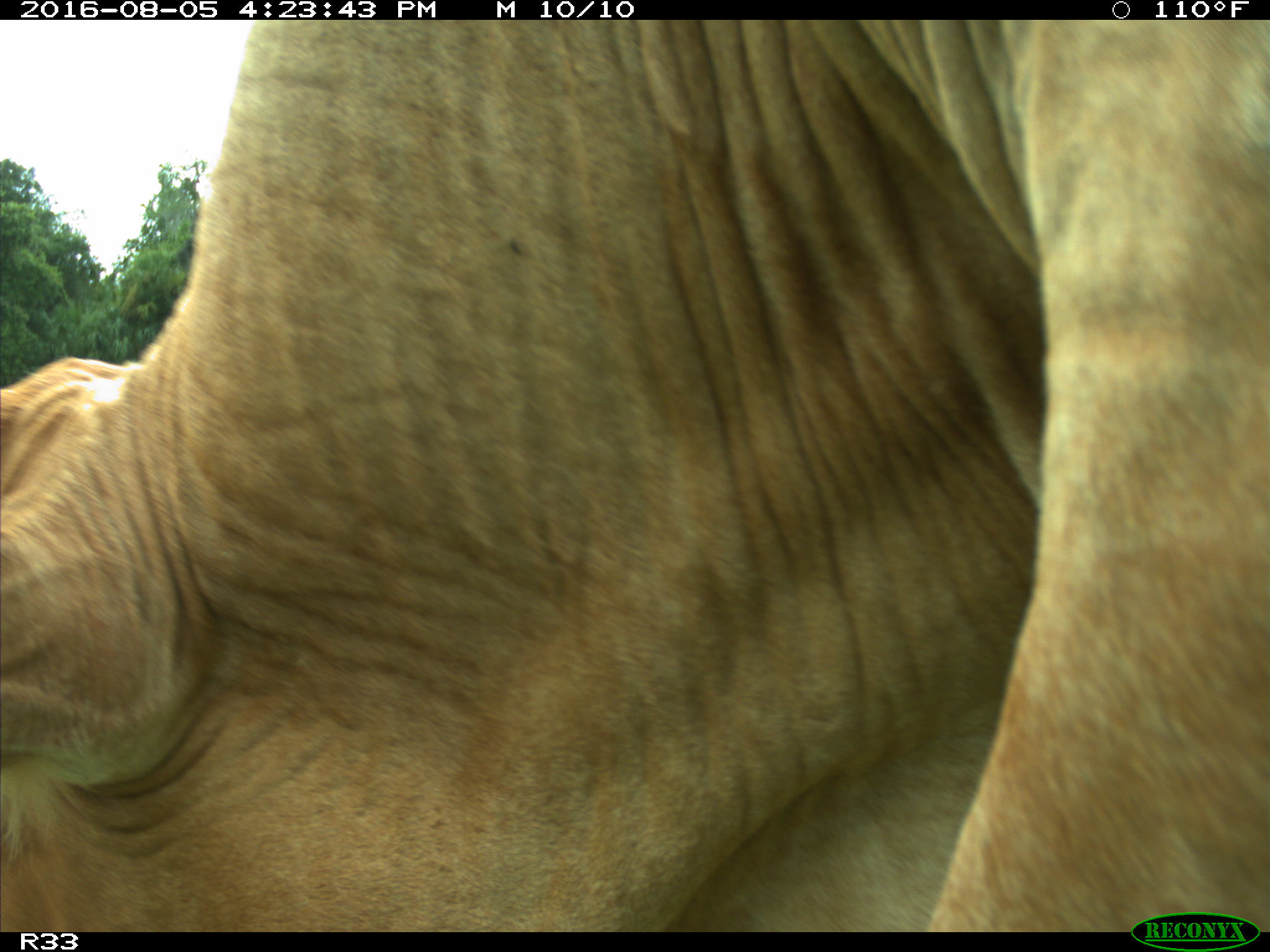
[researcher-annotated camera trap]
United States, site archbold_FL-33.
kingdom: Animalia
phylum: Chordata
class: Mammalia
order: Artiodactyla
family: Bovidae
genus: Bos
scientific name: Bos taurus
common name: domestic cow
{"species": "Bos taurus (domestic cow)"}